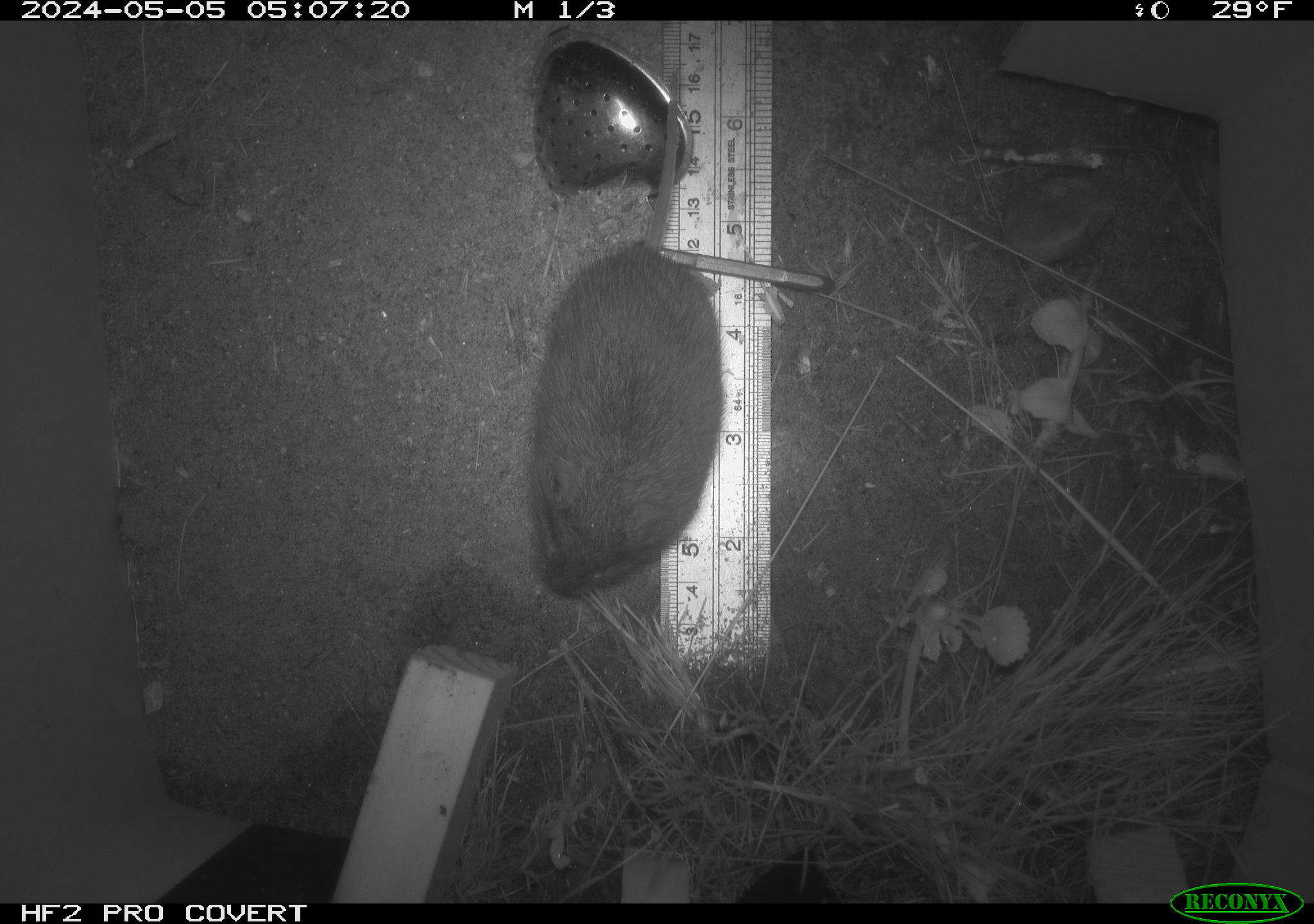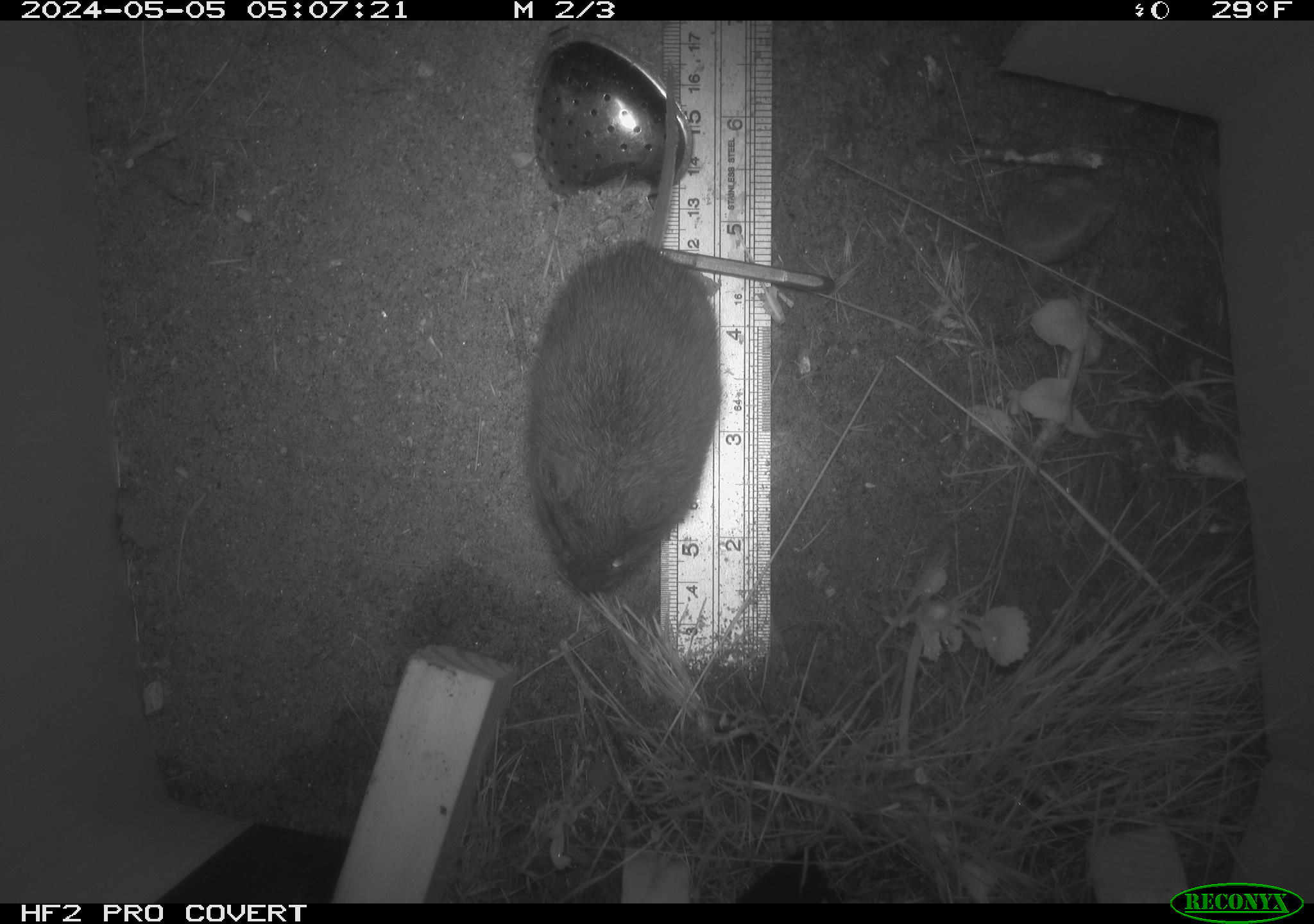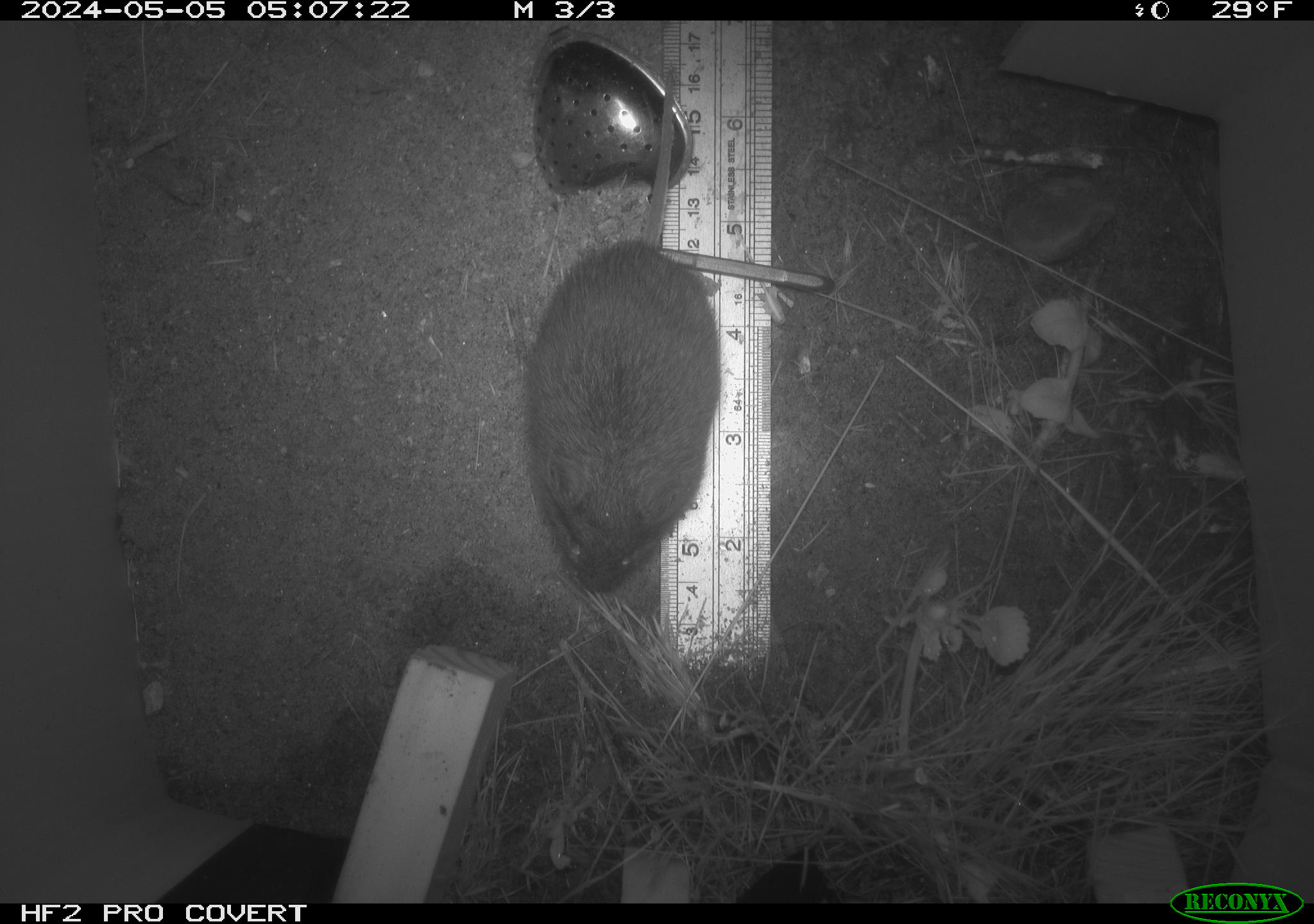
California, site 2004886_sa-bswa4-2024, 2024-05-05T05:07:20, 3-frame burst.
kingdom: Animalia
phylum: Chordata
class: Mammalia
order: Rodentia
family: Cricetidae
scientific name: Arvicolinae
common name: voles, lemmings, and muskrats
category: arvicolinae subfamily